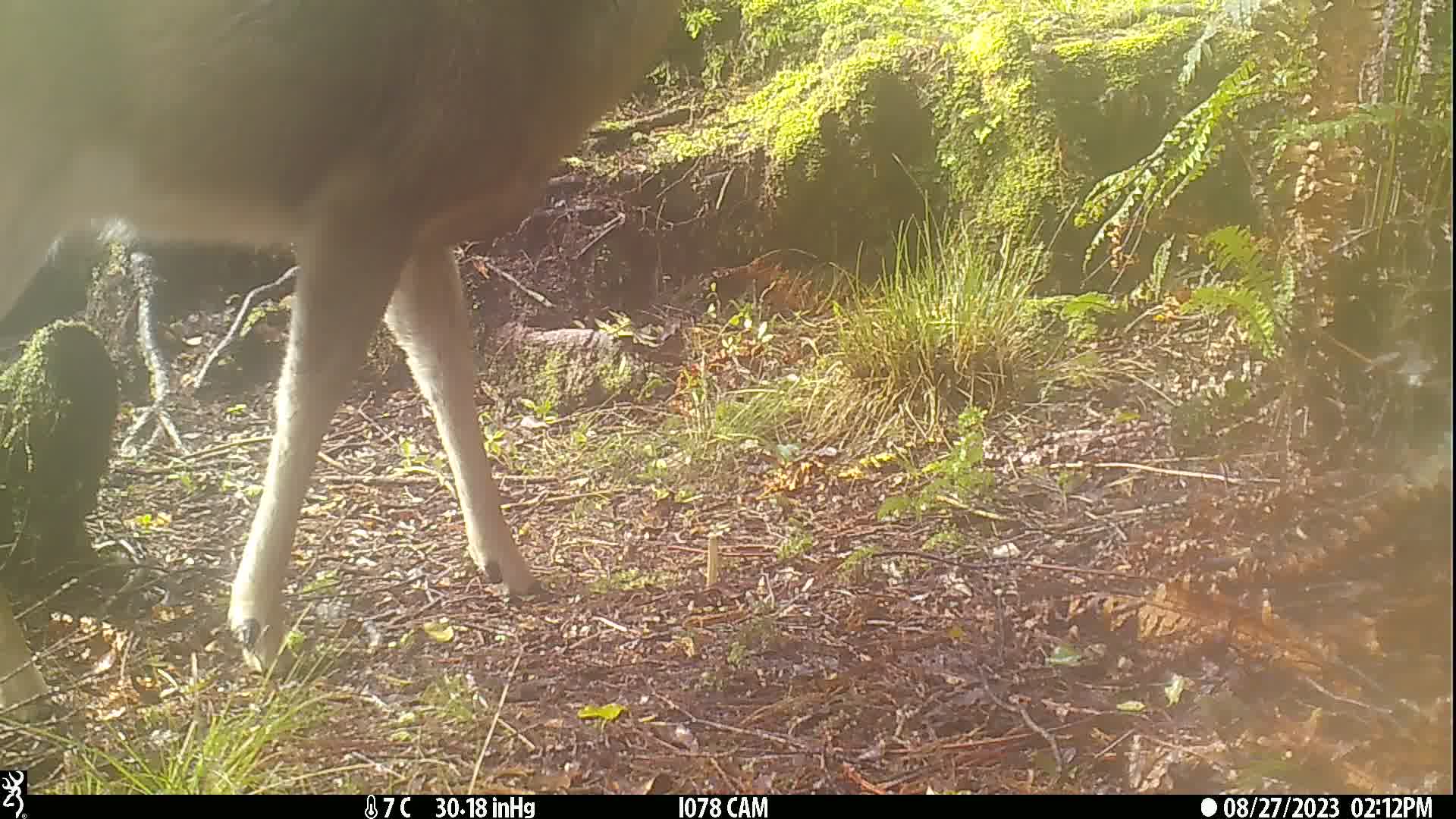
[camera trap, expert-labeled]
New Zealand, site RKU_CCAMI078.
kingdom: Animalia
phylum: Chordata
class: Mammalia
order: Artiodactyla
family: Cervidae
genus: Odocoileus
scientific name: Odocoileus virginianus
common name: white-tailed deer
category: white tailed deer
White tailed deer (white-tailed deer) (Odocoileus virginianus).